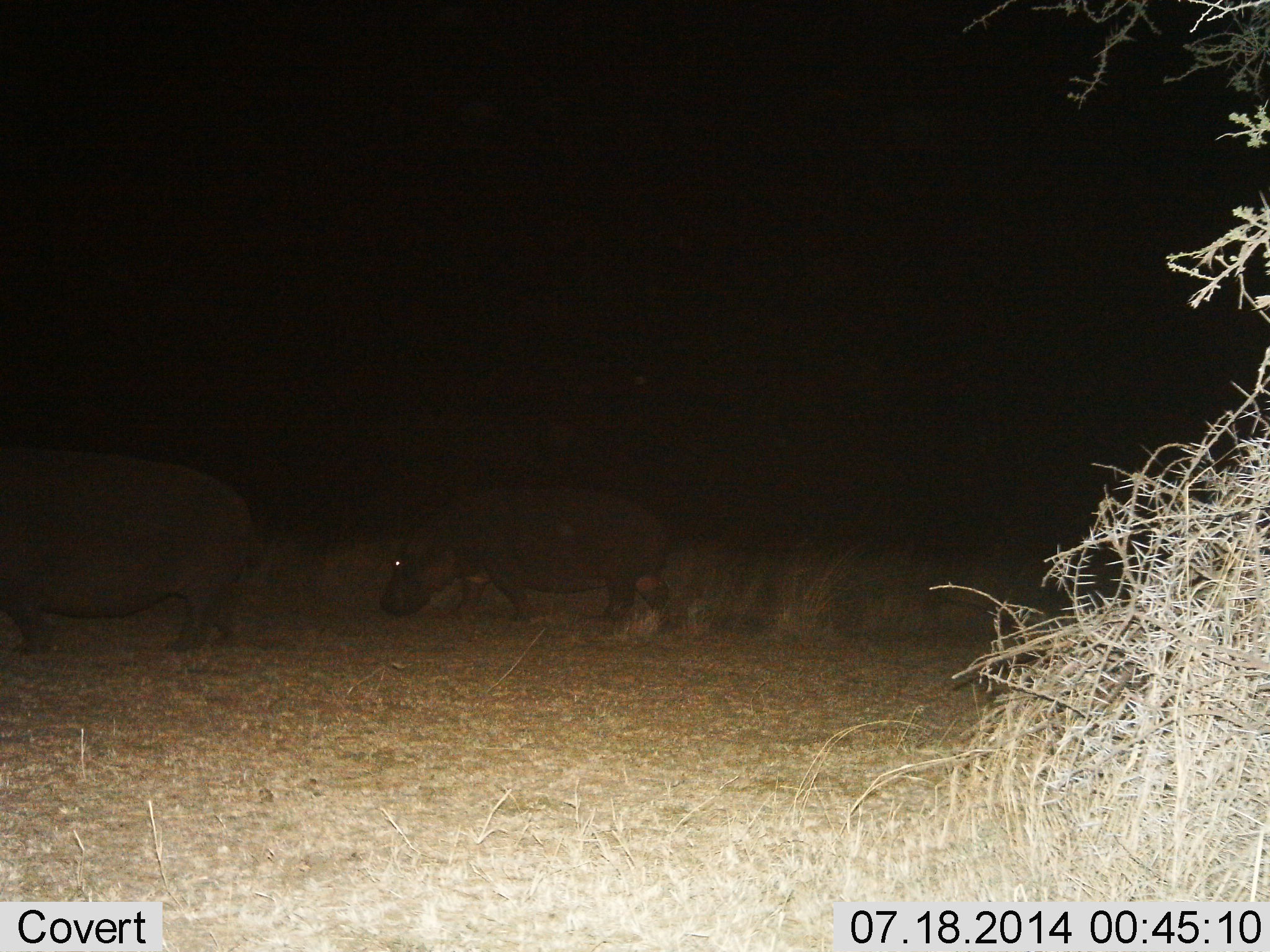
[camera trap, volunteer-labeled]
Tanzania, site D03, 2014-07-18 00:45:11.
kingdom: Animalia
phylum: Chordata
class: Mammalia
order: Artiodactyla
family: Hippopotamidae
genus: Hippopotamus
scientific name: Hippopotamus amphibius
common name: hippopotamus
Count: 2.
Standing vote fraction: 0%.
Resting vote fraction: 0%.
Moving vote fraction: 80%.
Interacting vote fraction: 0%.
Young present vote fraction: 0%.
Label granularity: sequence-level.